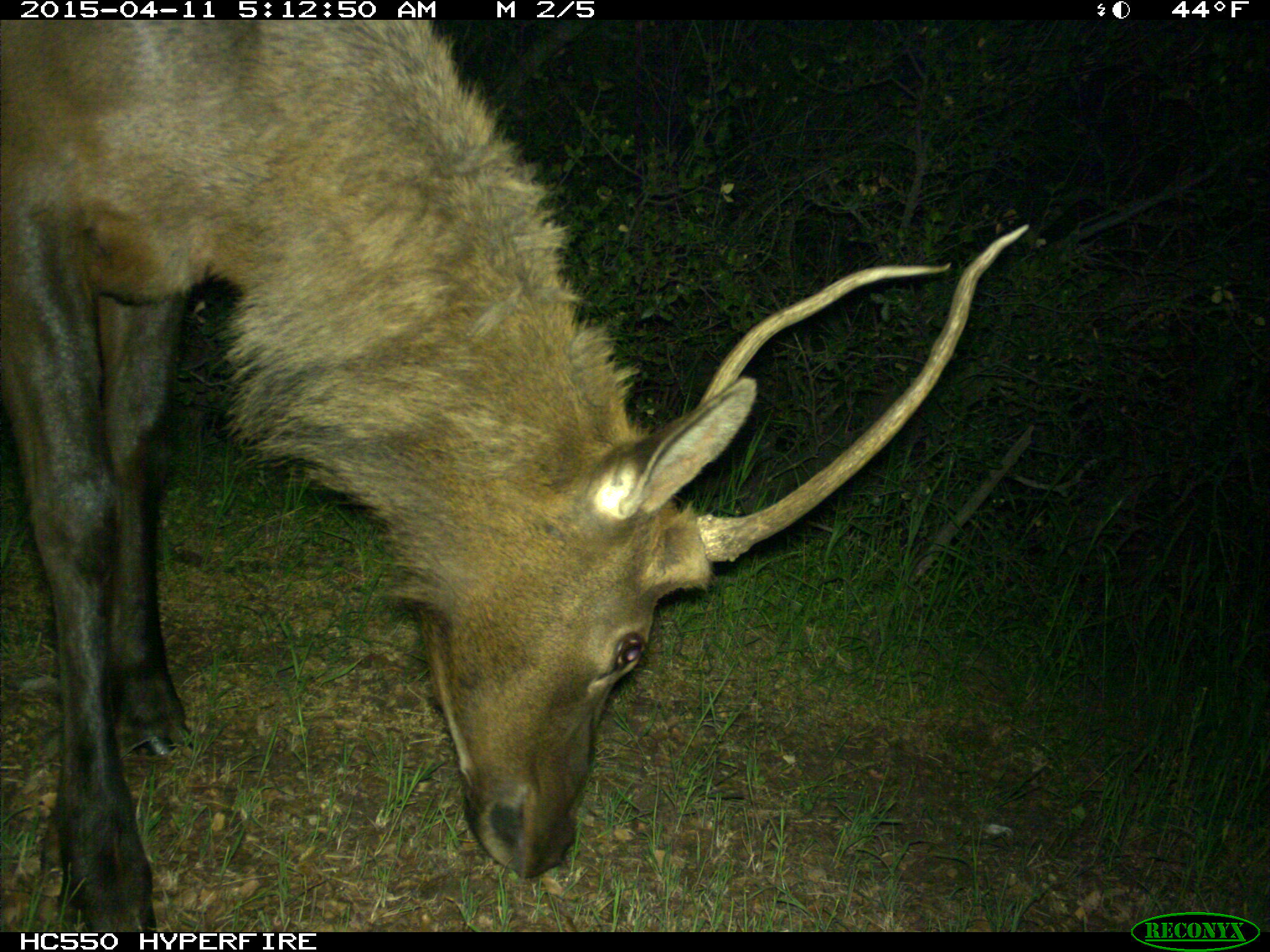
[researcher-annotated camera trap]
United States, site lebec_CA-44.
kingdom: Animalia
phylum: Chordata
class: Mammalia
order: Artiodactyla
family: Cervidae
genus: Cervus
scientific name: Cervus canadensis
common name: elk